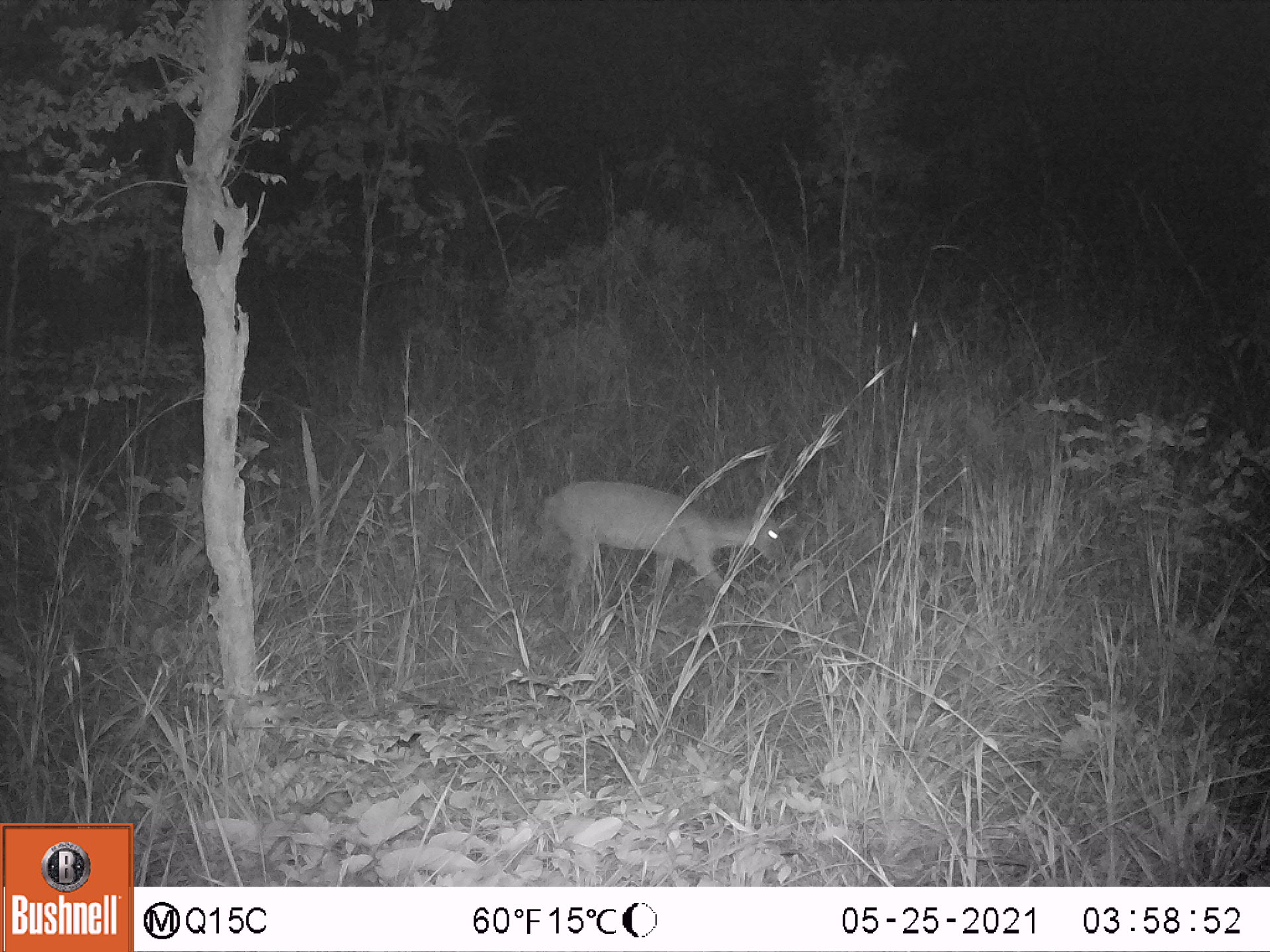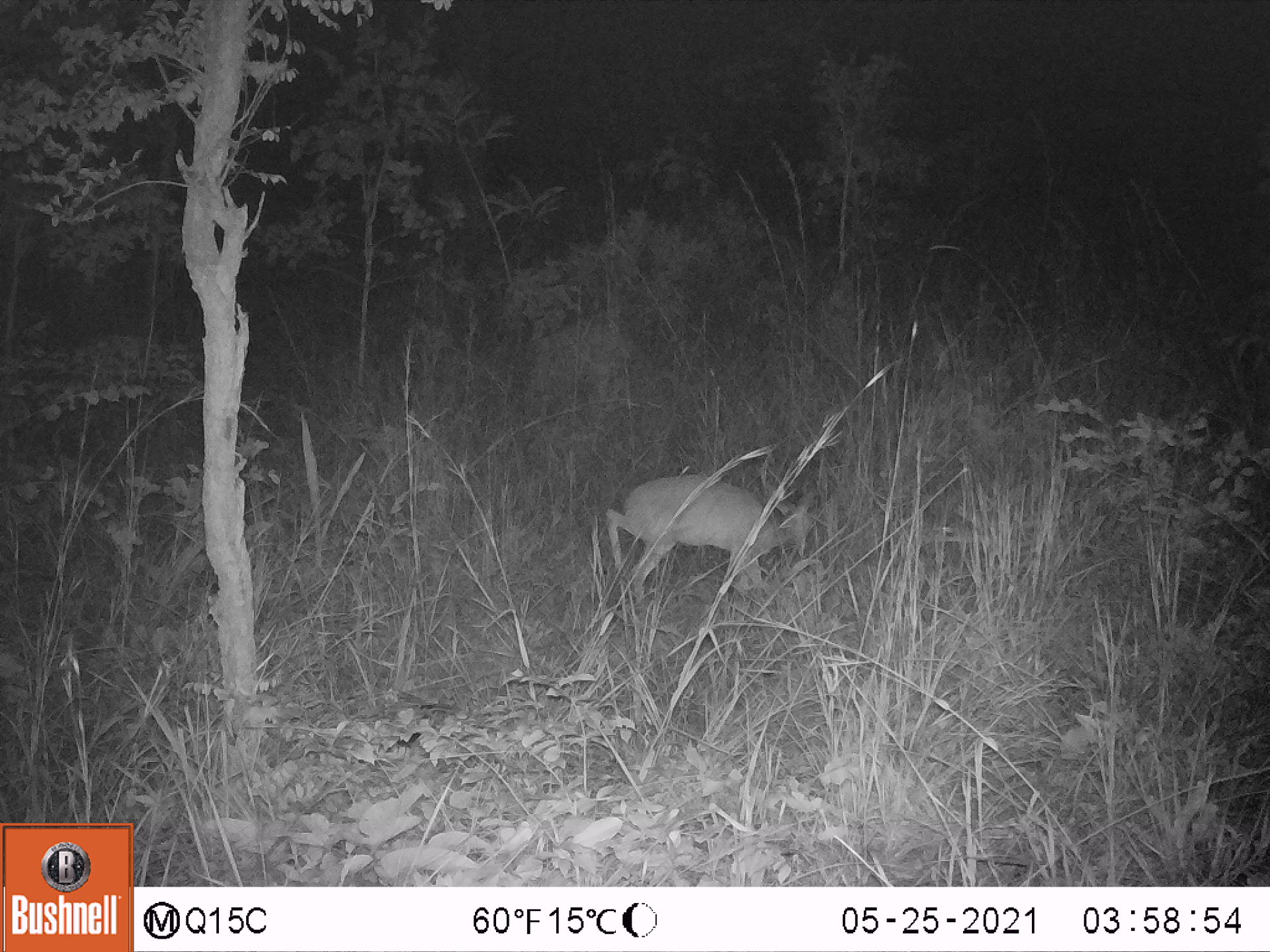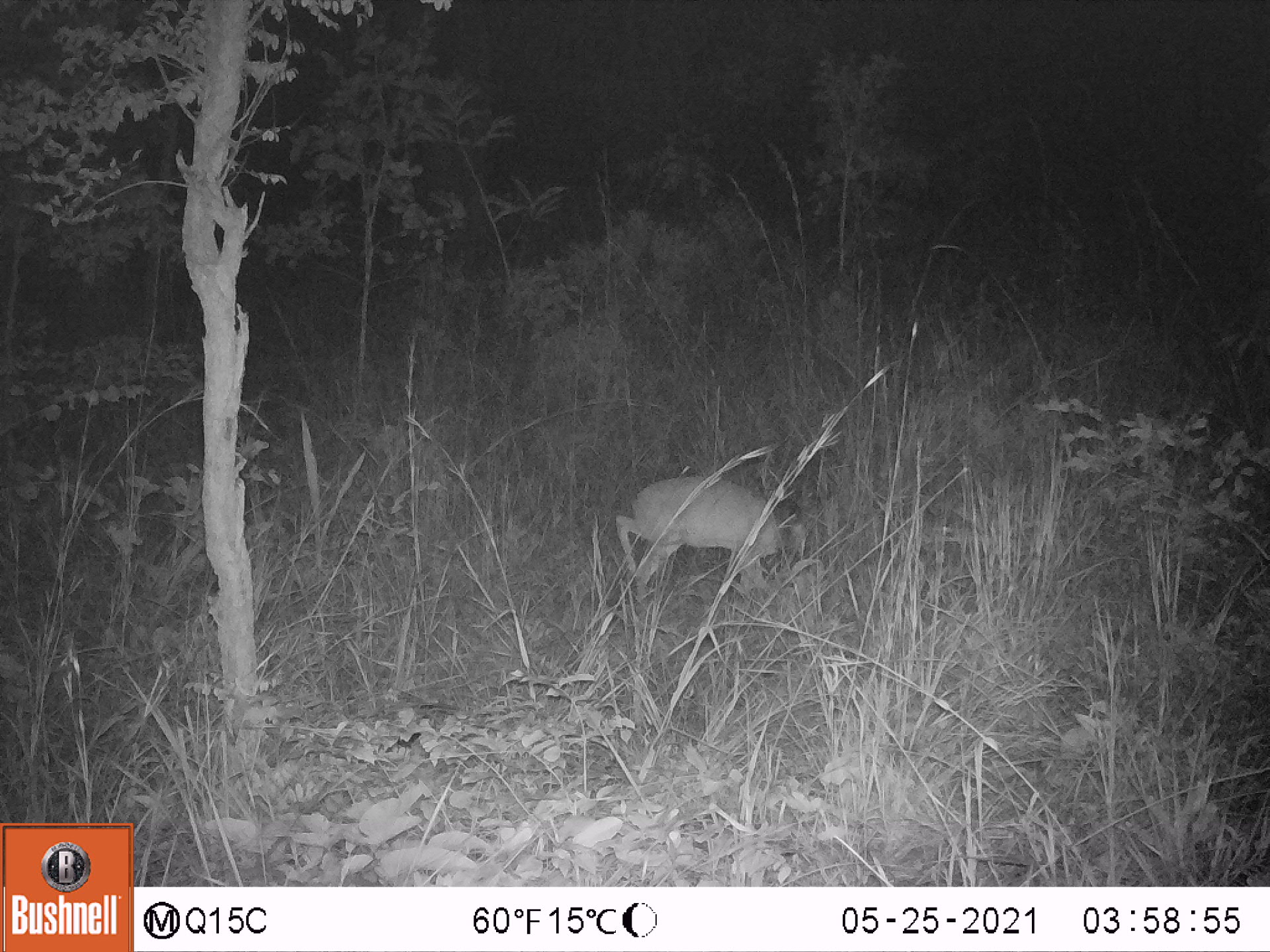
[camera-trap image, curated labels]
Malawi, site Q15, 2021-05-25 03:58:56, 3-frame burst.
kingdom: Animalia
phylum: Chordata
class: Mammalia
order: Artiodactyla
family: Bovidae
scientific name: Antilopinae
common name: small antelope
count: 1